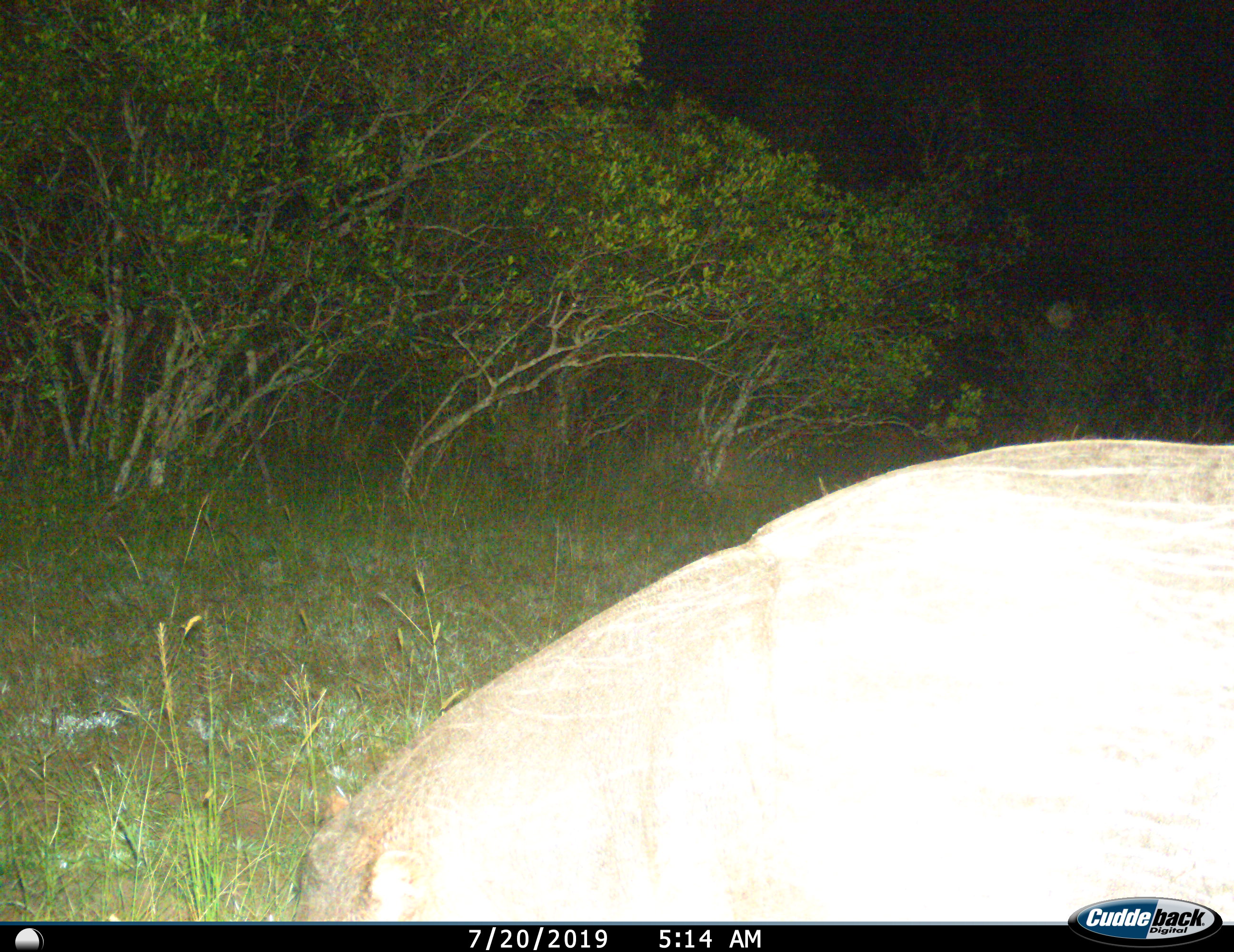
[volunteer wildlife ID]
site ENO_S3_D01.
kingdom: Animalia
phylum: Chordata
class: Mammalia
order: Artiodactyla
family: Hippopotamidae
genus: Hippopotamus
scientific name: Hippopotamus amphibius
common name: hippopotamus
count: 1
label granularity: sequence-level